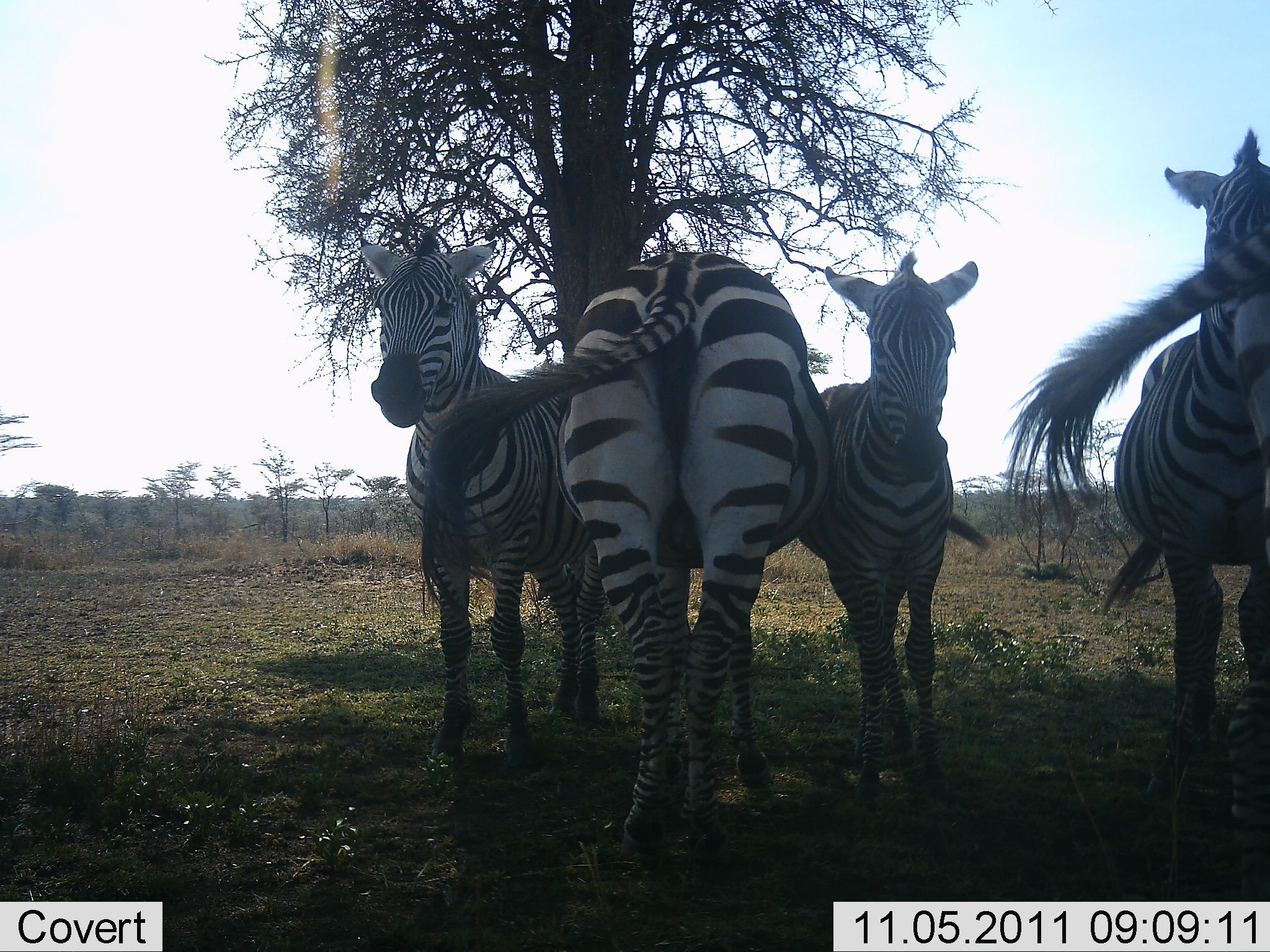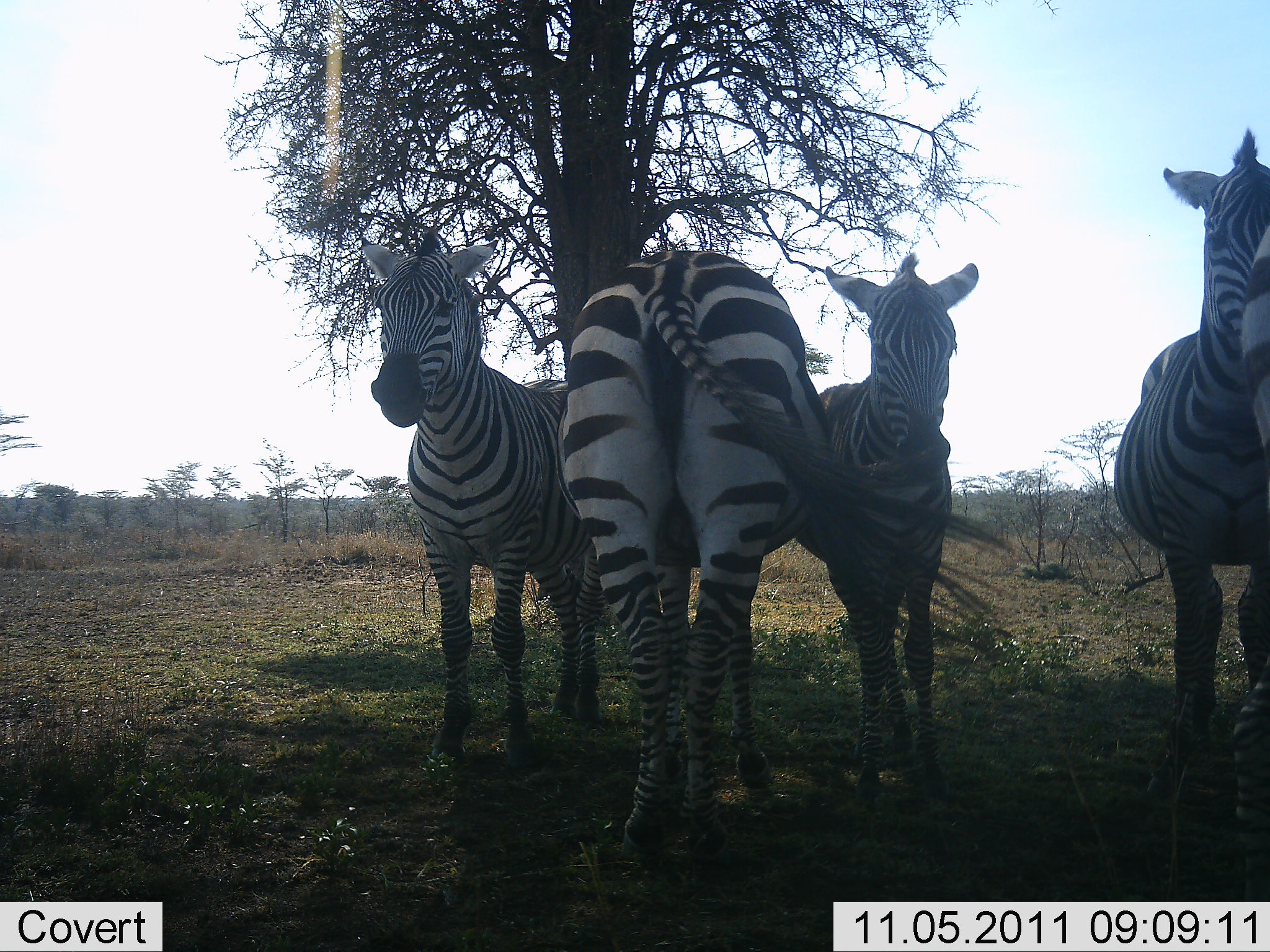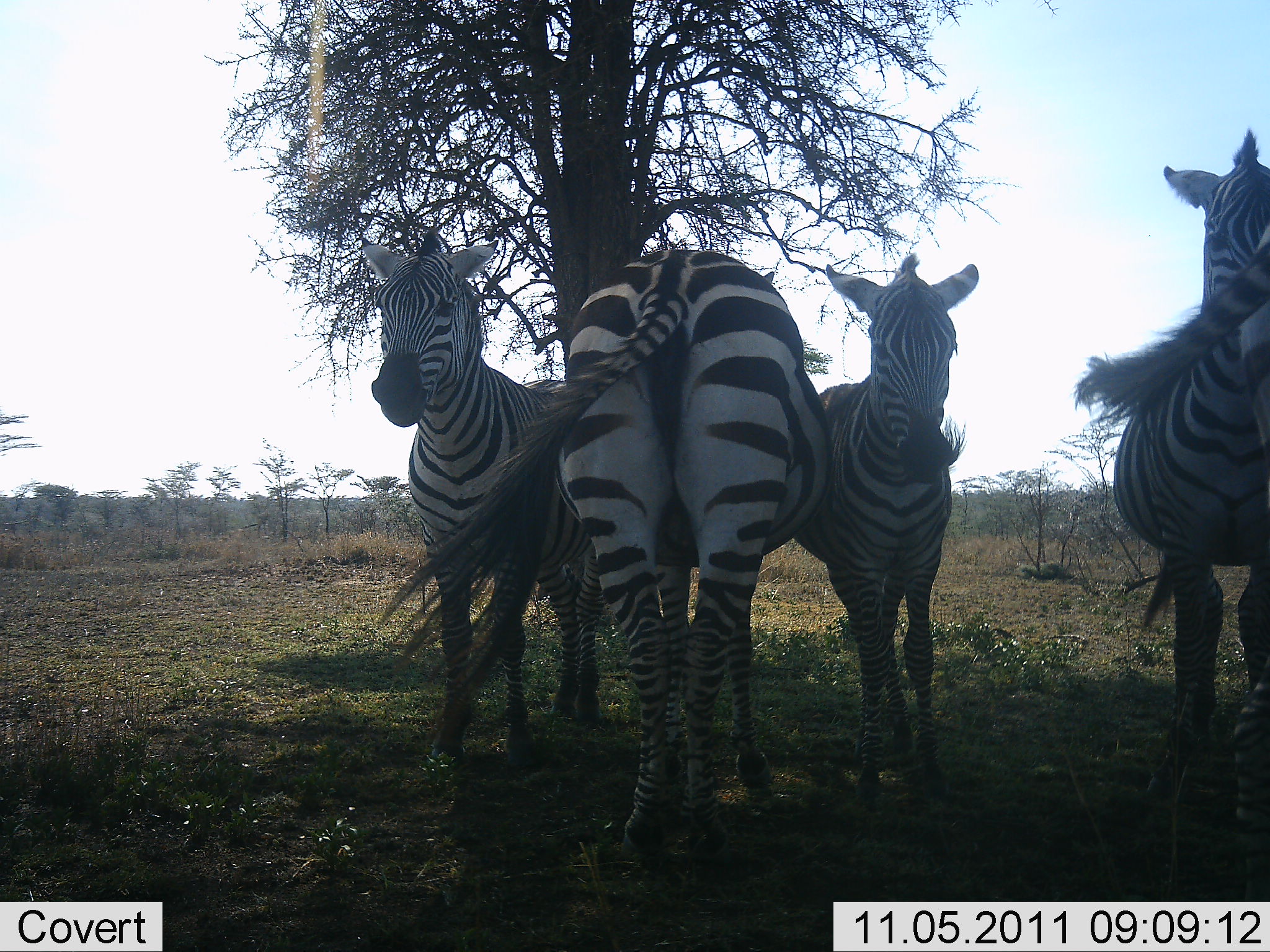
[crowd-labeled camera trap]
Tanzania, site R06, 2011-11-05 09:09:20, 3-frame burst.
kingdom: Animalia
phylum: Chordata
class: Mammalia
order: Perissodactyla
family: Equidae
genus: Equus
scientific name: Equus quagga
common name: plains zebra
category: zebra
Zebra (plains zebra) (Equus quagga), count 5. Behavior (volunteer vote fractions): standing 83%, resting 17%, moving 0%, interacting 17%. Young present (vote fraction): 0%. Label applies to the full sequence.